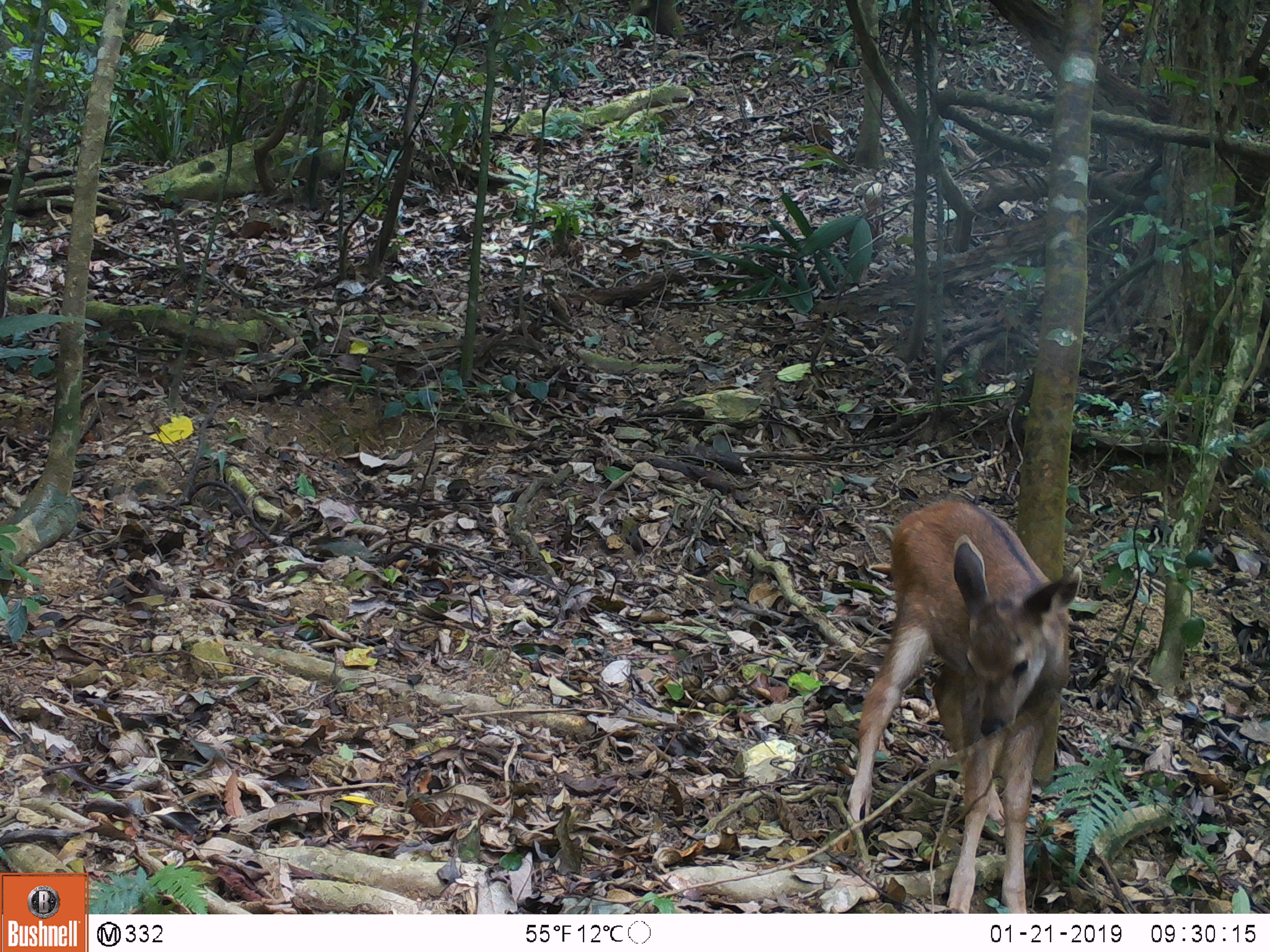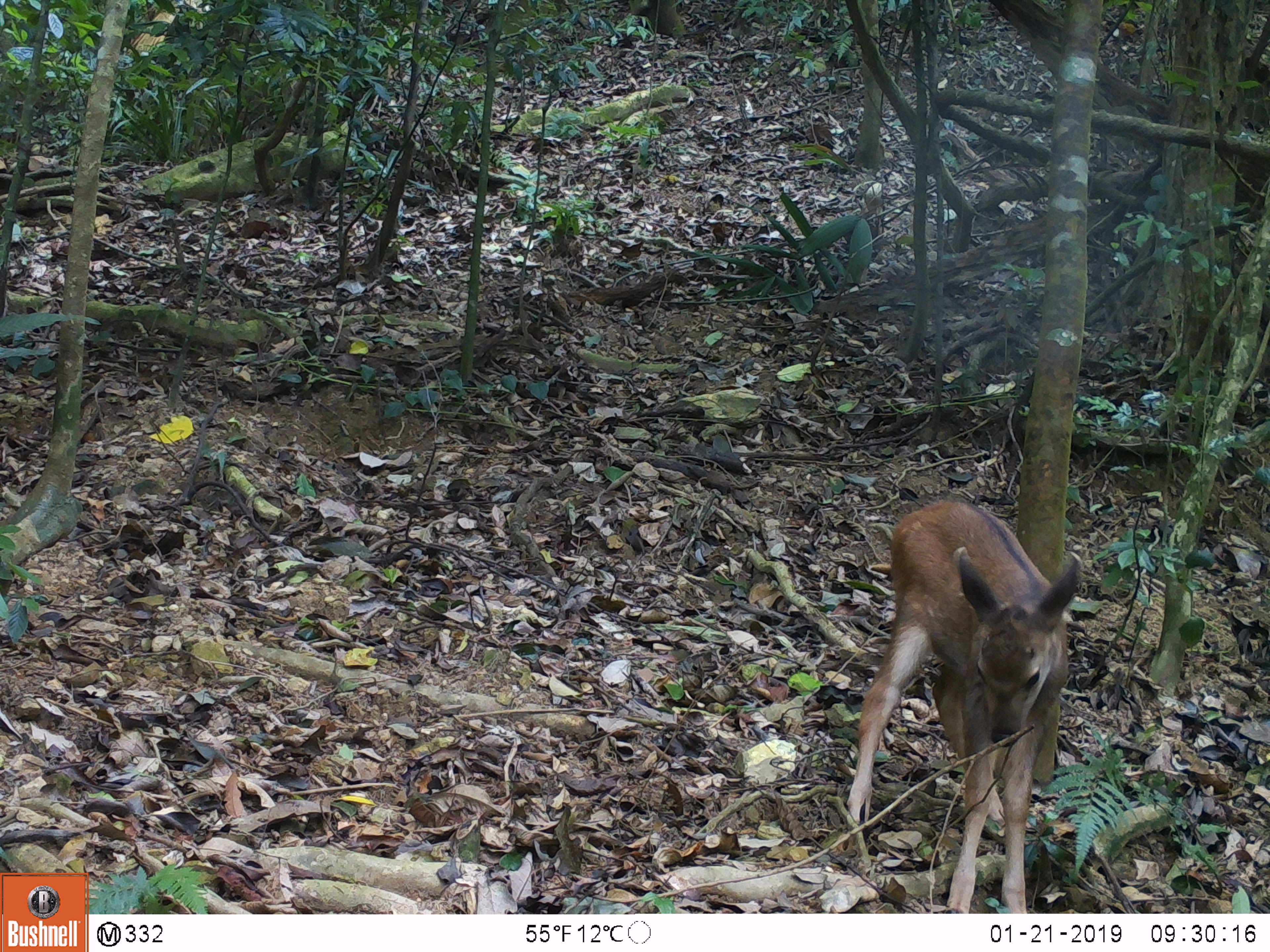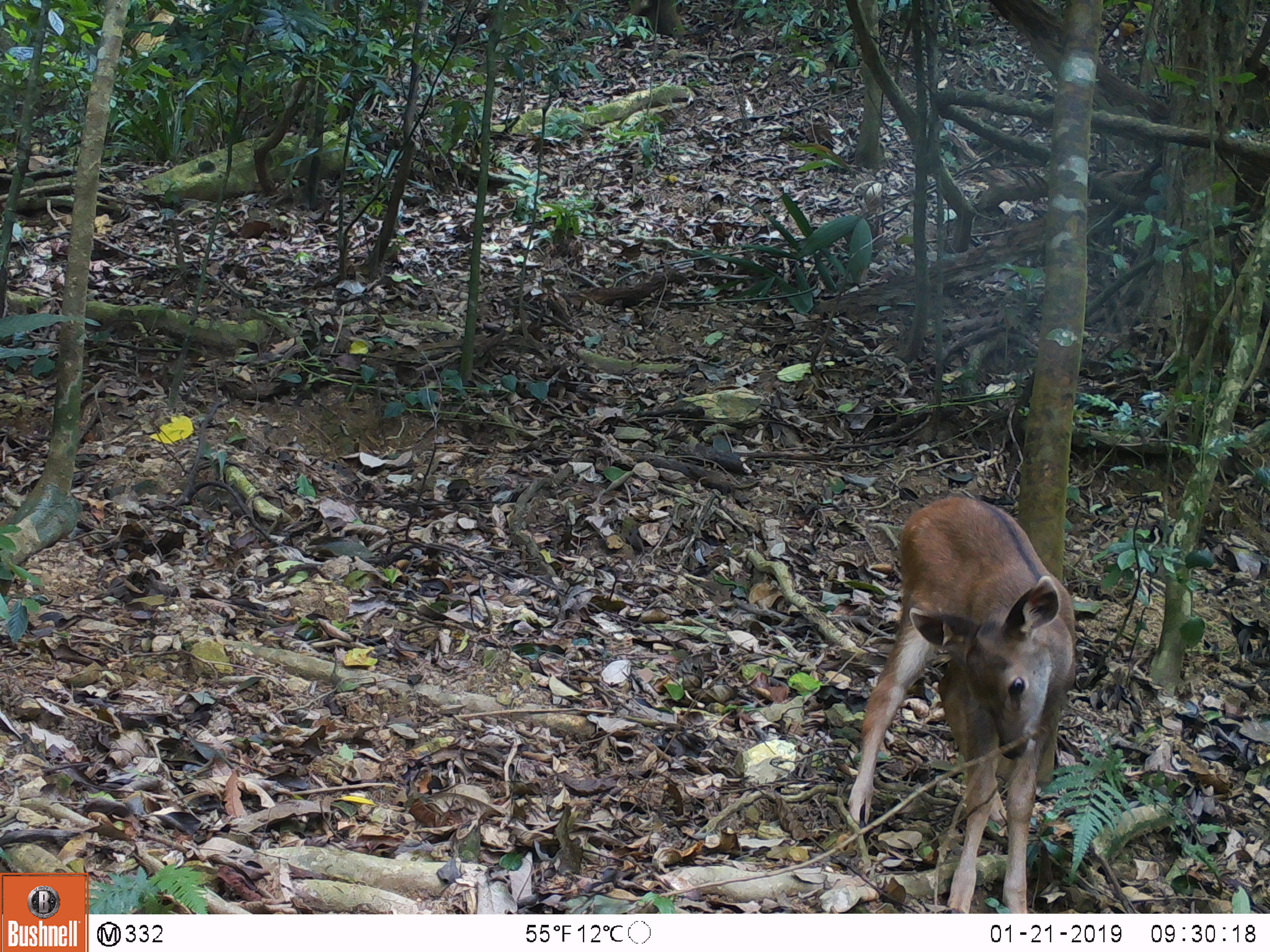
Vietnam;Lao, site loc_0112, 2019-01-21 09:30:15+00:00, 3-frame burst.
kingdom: Animalia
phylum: Chordata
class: Mammalia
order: Artiodactyla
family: Cervidae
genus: Rusa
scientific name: Rusa unicolor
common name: sambar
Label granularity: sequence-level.